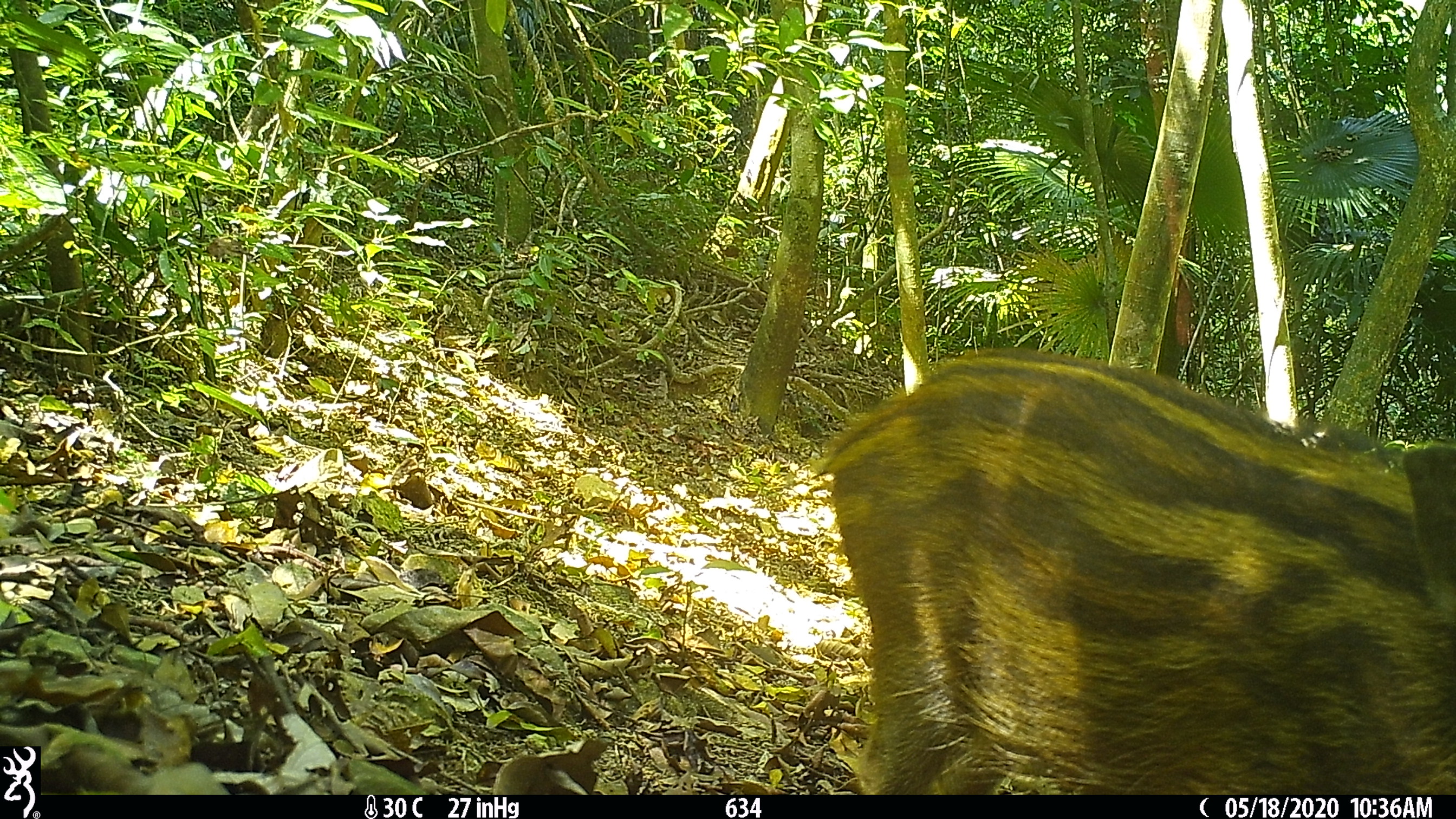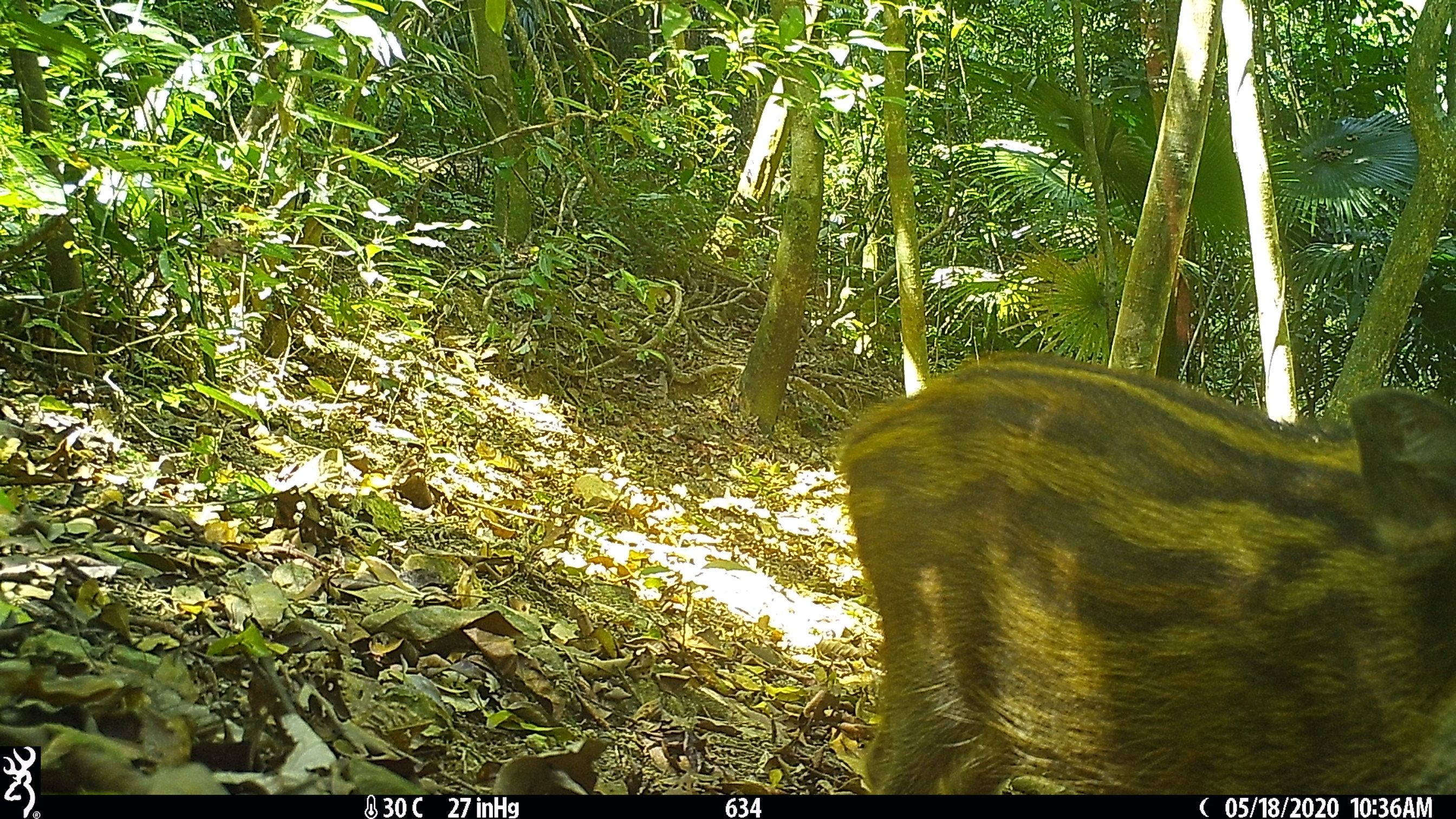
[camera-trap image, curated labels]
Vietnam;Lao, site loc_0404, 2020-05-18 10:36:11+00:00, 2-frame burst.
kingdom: Animalia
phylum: Chordata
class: Mammalia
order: Artiodactyla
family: Suidae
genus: Sus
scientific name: Sus scrofa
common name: eurasian wild pig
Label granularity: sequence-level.